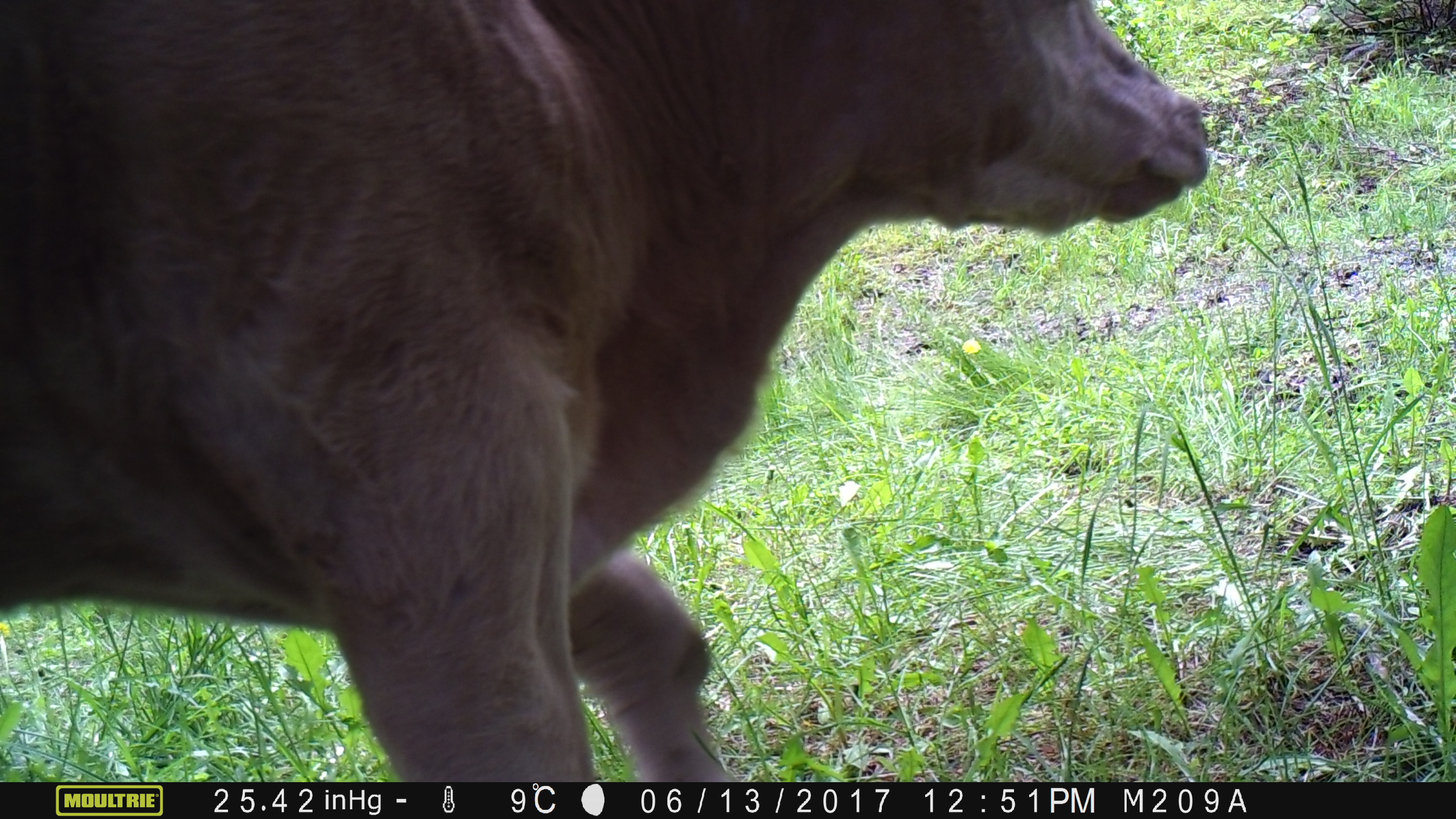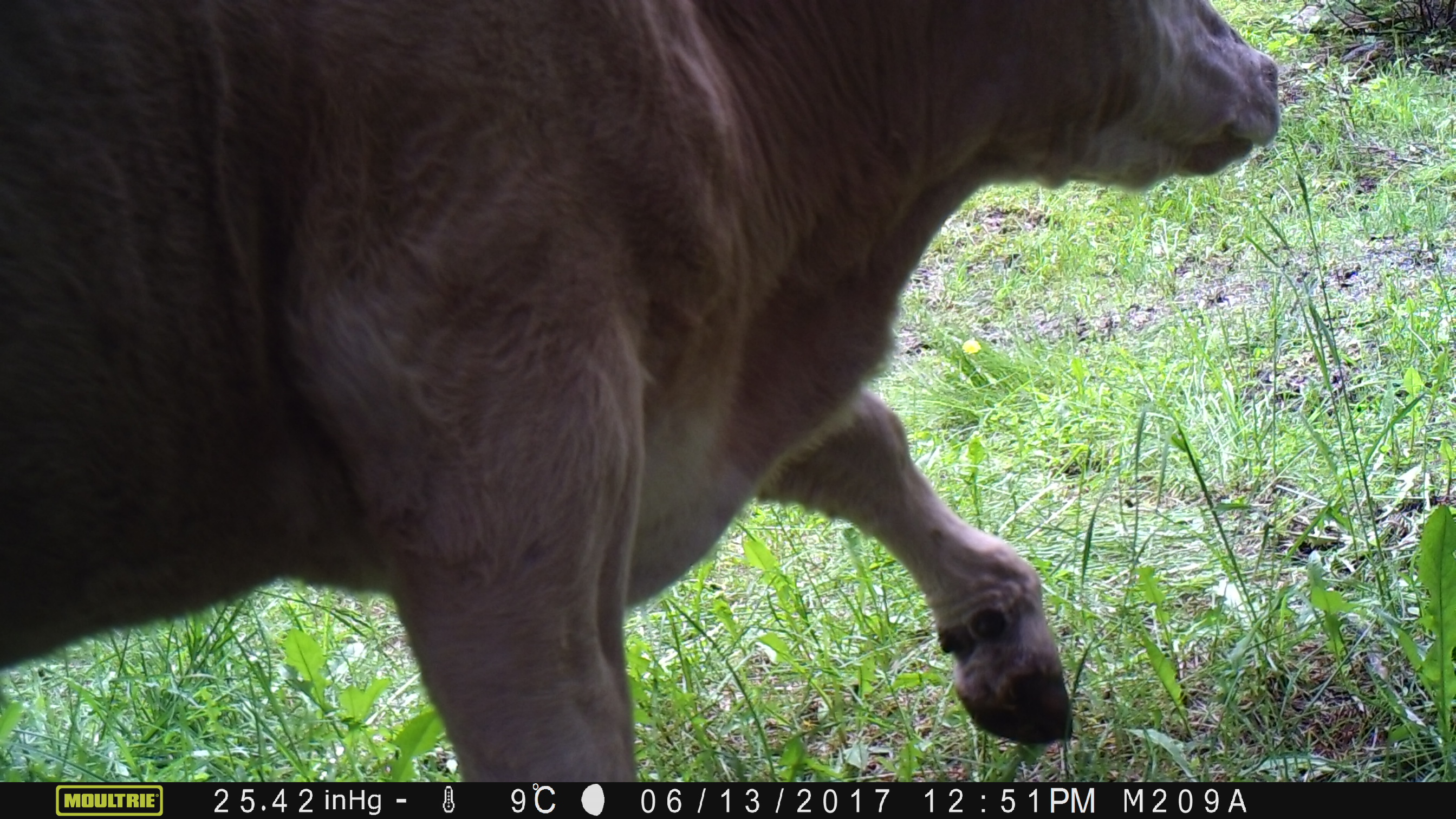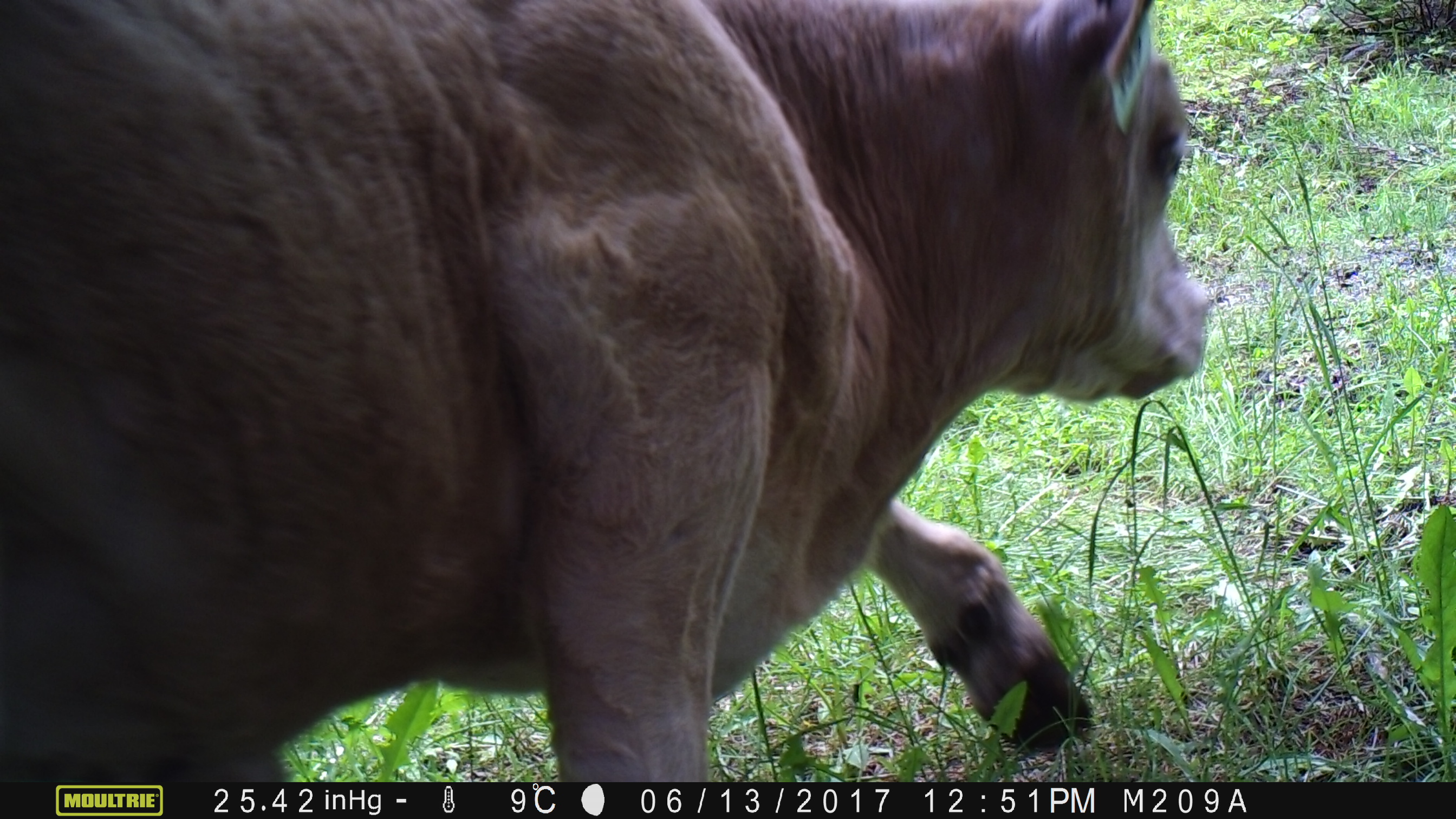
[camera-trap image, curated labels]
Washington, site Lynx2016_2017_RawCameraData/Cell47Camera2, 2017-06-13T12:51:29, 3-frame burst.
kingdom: Animalia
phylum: Chordata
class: Mammalia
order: Artiodactyla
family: Bovidae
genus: Bos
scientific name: Bos taurus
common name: domestic cattle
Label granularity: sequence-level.